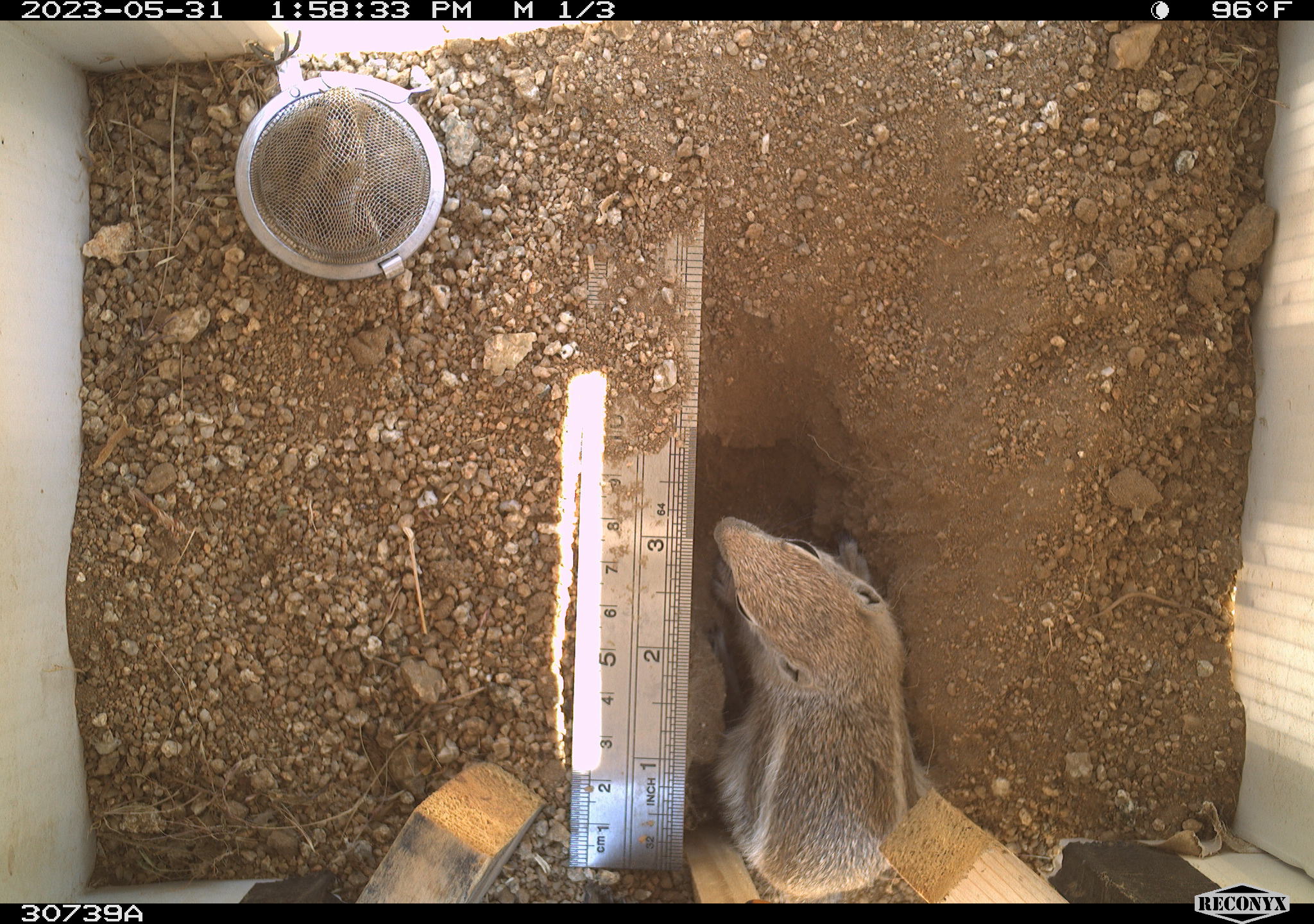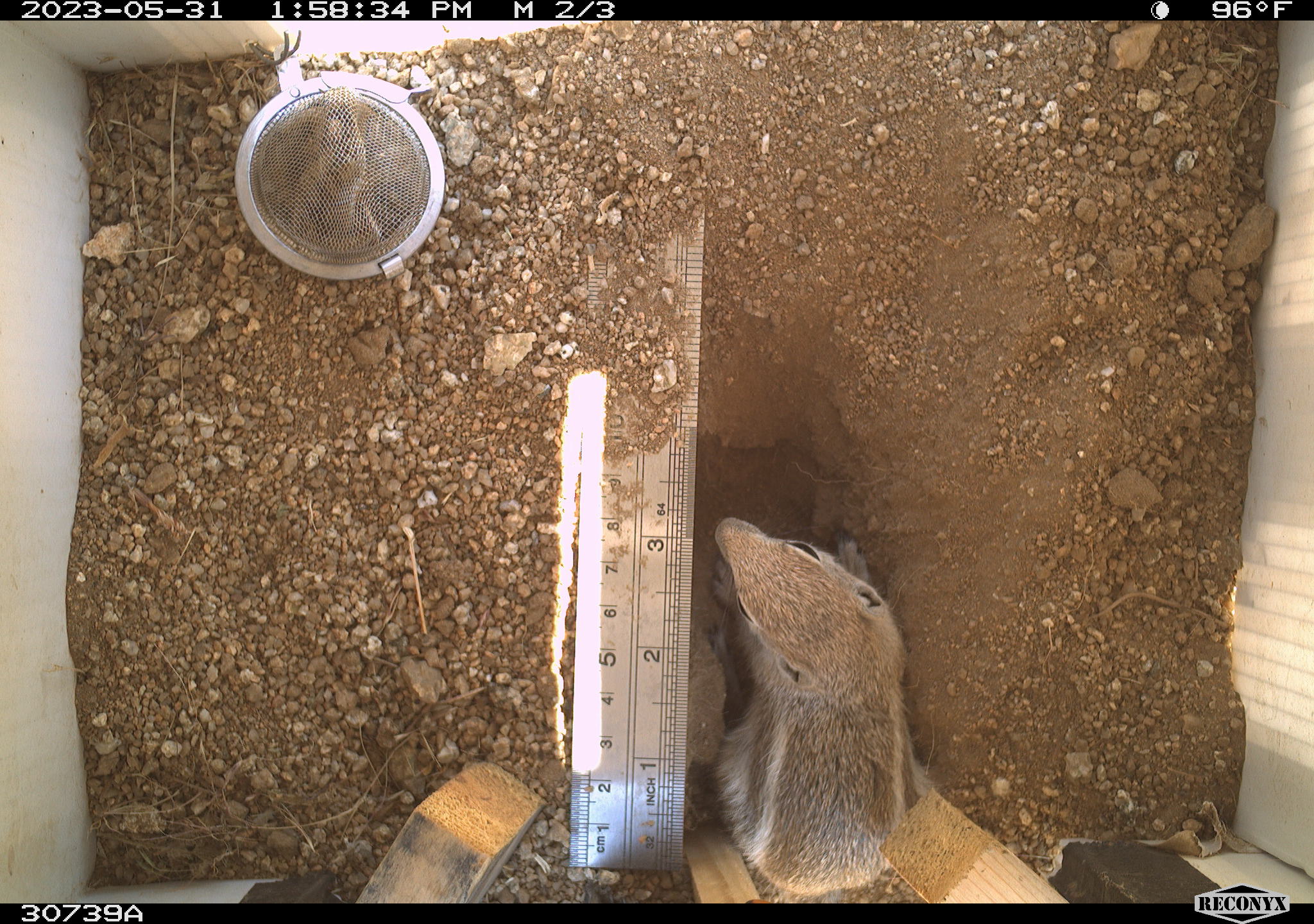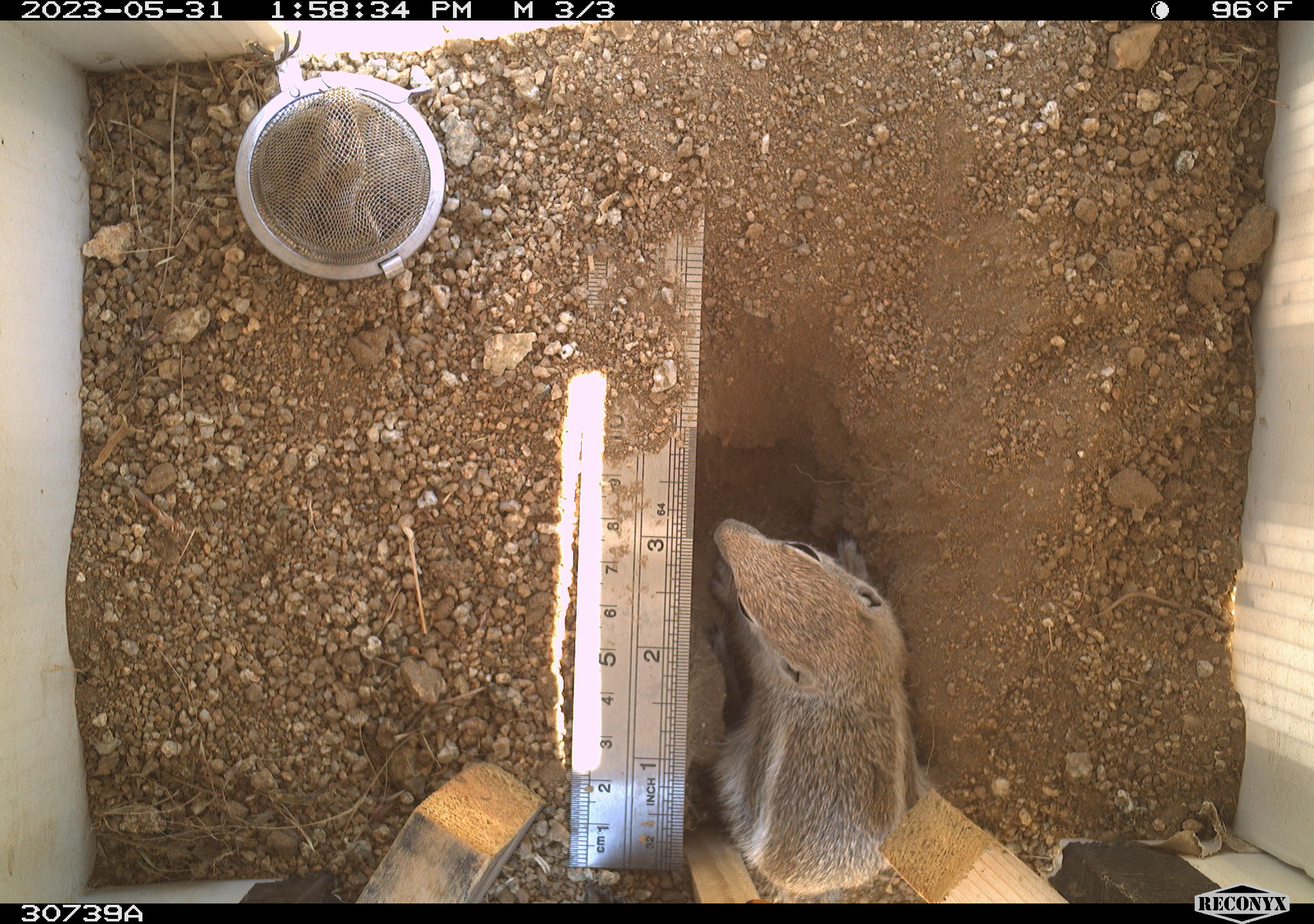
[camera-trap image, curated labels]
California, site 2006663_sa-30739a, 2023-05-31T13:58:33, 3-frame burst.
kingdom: Animalia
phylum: Chordata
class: Mammalia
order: Rodentia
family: Sciuridae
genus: Ammospermophilus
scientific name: Ammospermophilus leucurus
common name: white-tailed antelope squirrel